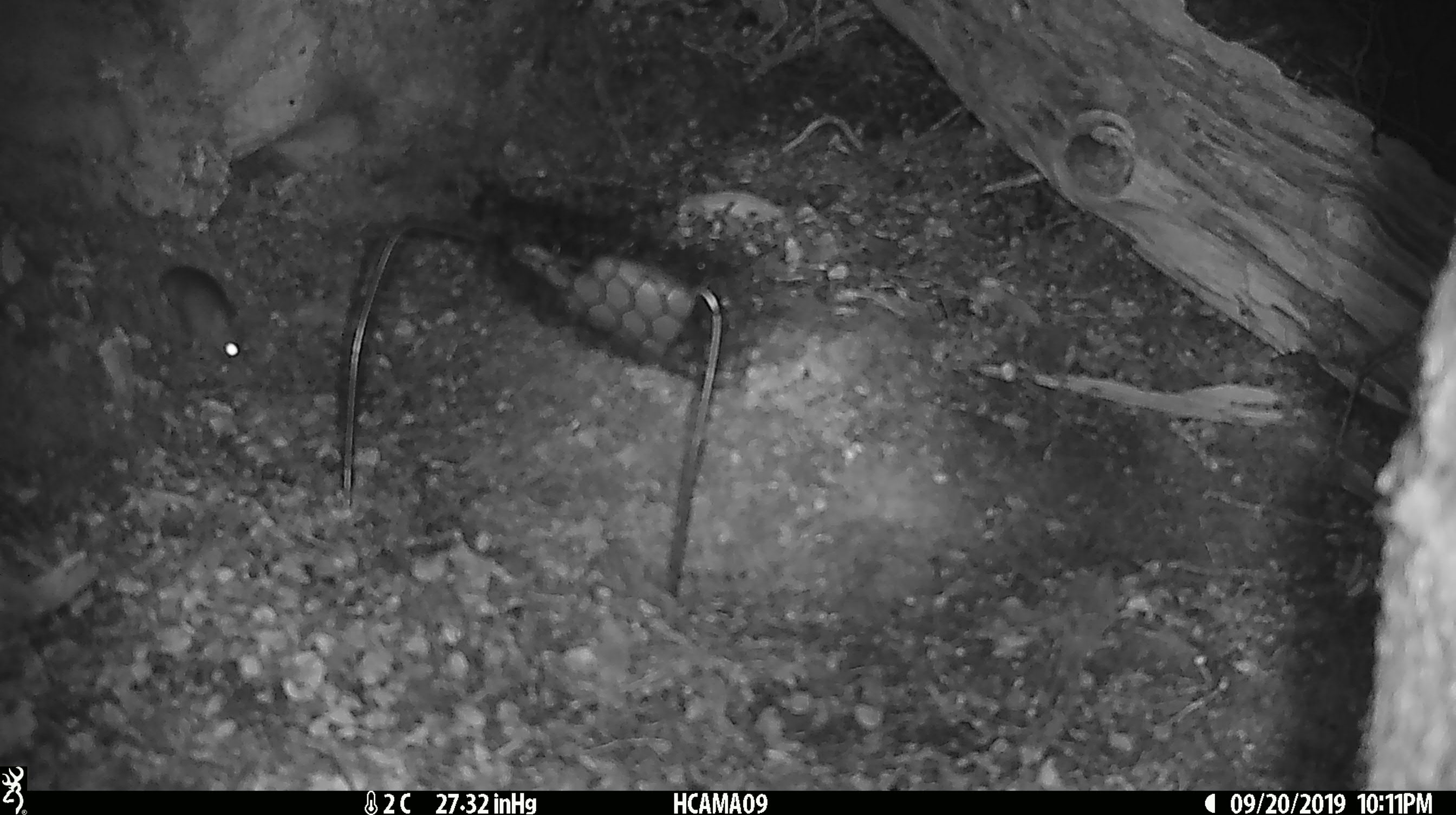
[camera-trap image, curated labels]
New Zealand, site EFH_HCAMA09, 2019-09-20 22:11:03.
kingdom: Animalia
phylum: Chordata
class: Mammalia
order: Rodentia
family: Muridae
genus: Mus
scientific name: Mus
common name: mouse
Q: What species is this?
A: Mouse (Mus).